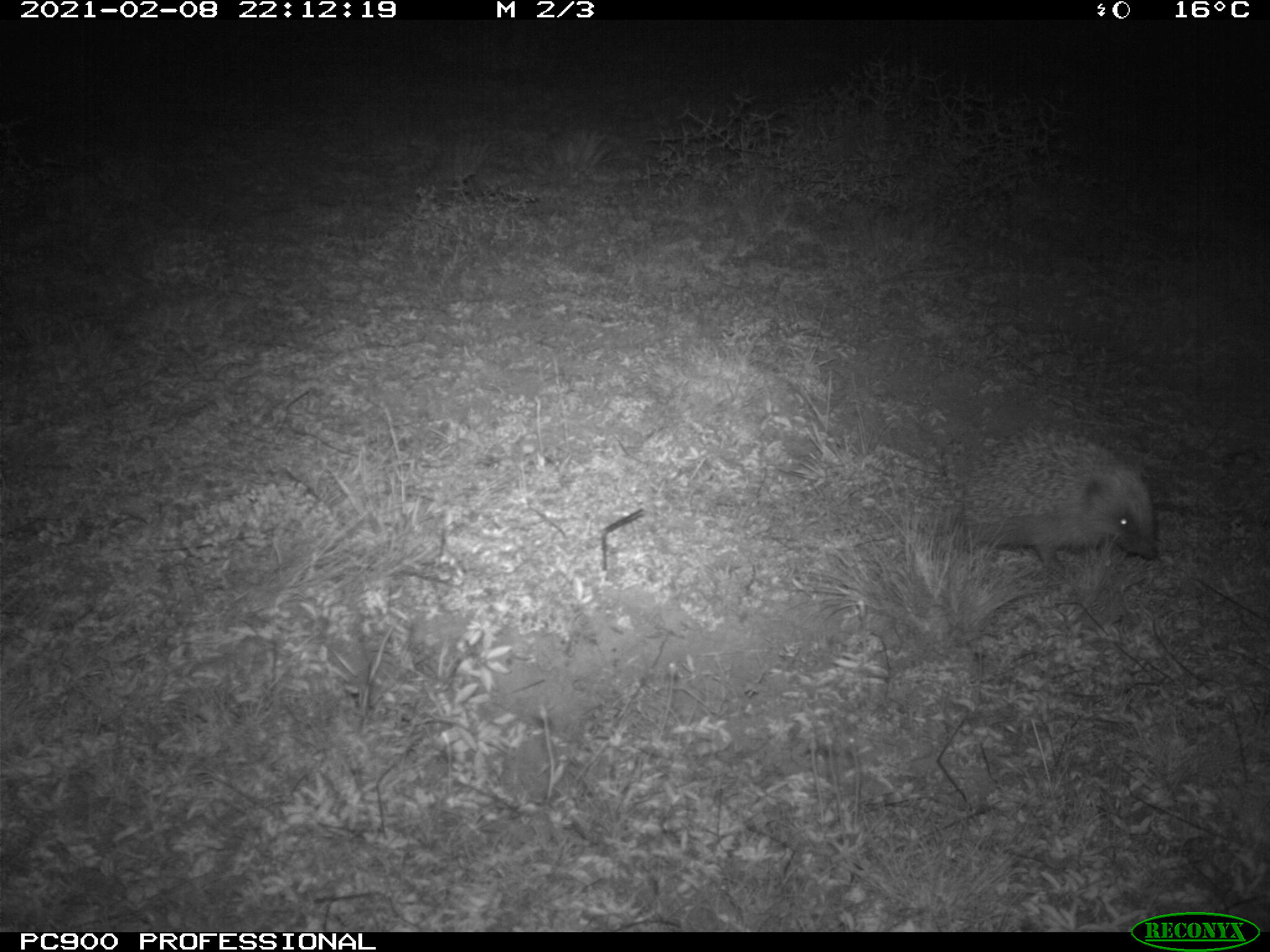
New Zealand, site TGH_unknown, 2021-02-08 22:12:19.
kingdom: Animalia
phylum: Chordata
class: Mammalia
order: Eulipotyphla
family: Erinaceidae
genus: Erinaceus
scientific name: Erinaceus europaeus europaeus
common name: european hedgehog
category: hedgehog